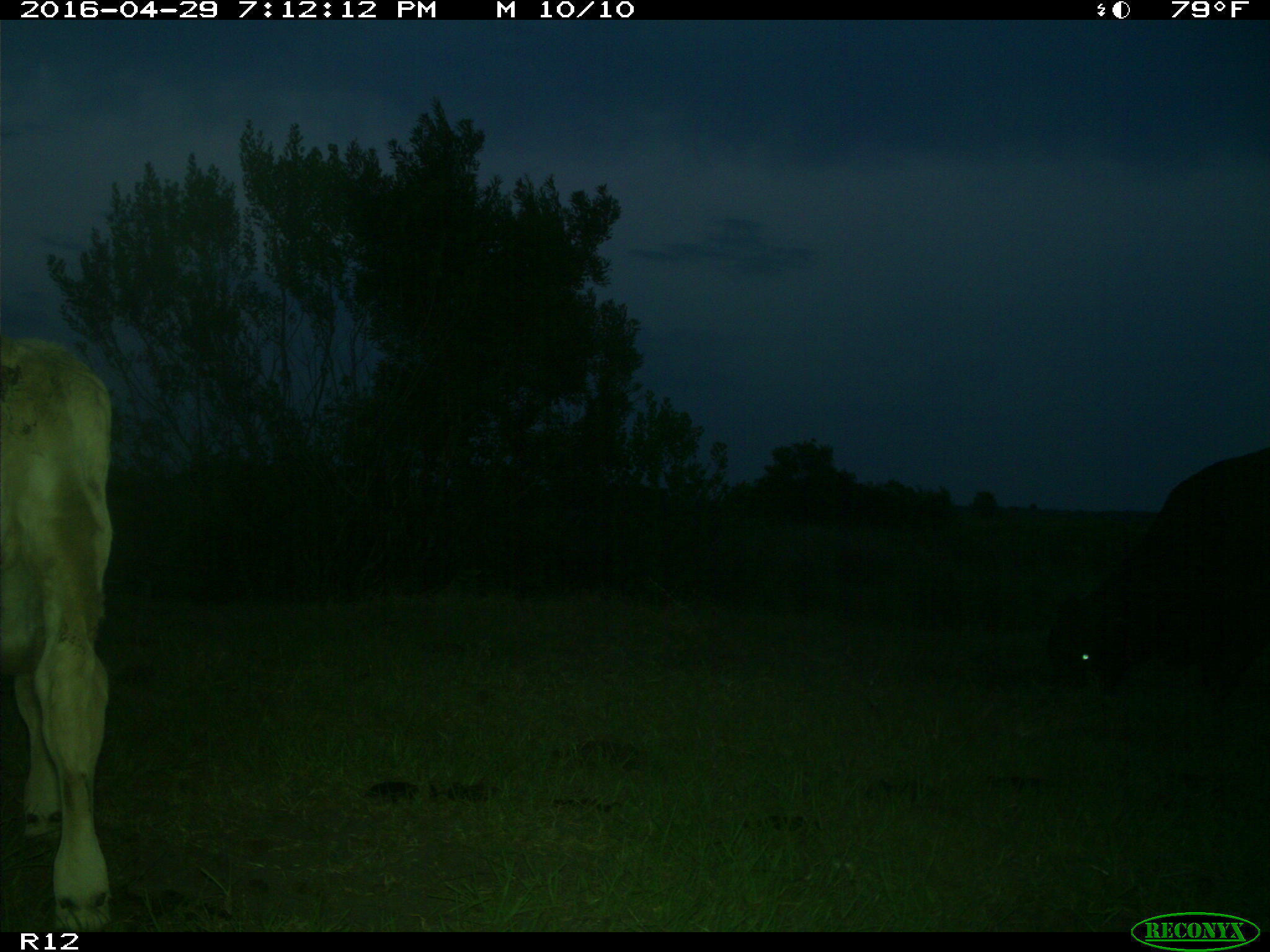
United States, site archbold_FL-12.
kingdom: Animalia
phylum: Chordata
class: Mammalia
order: Artiodactyla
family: Bovidae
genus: Bos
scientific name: Bos taurus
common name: domestic cow